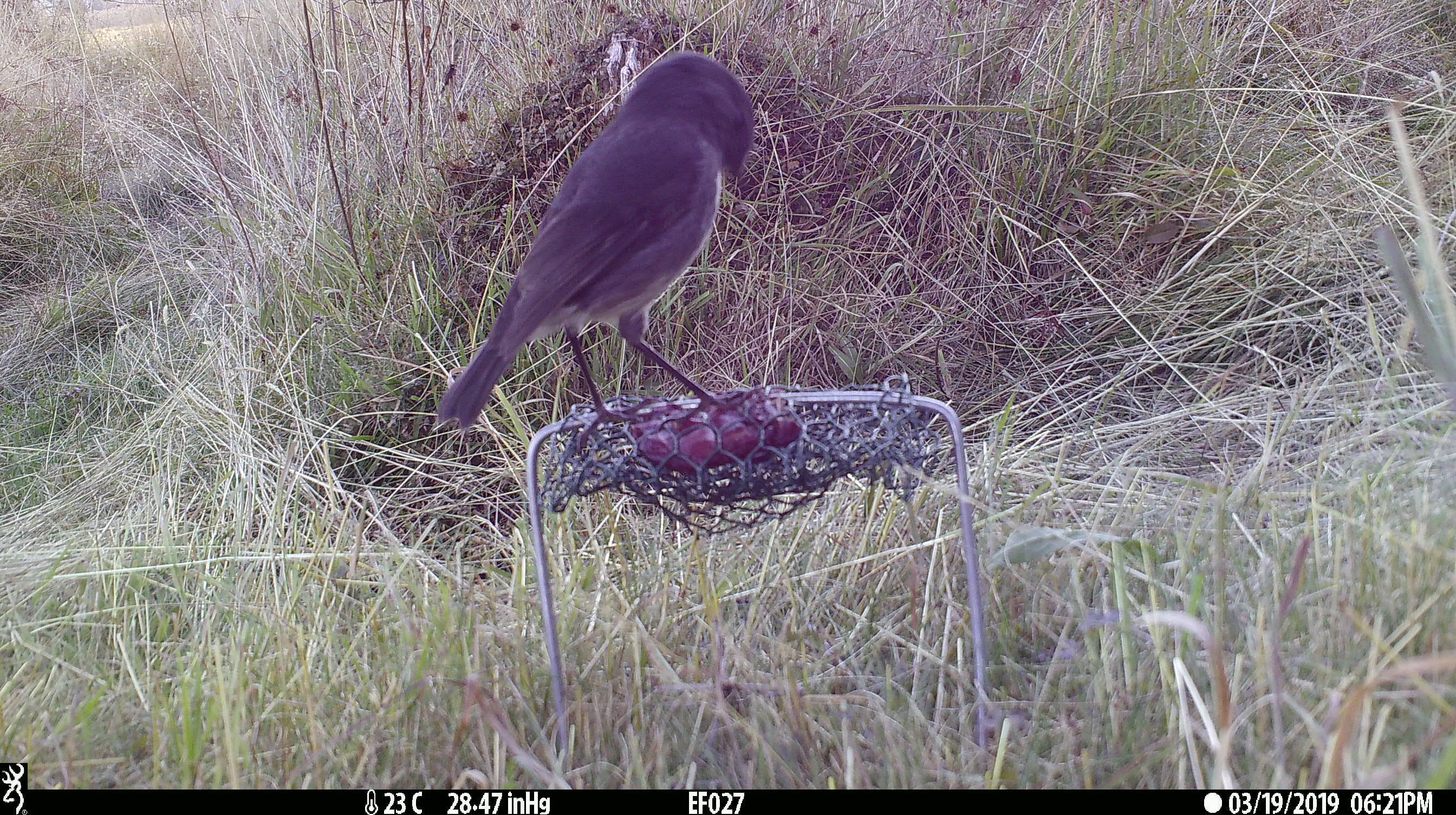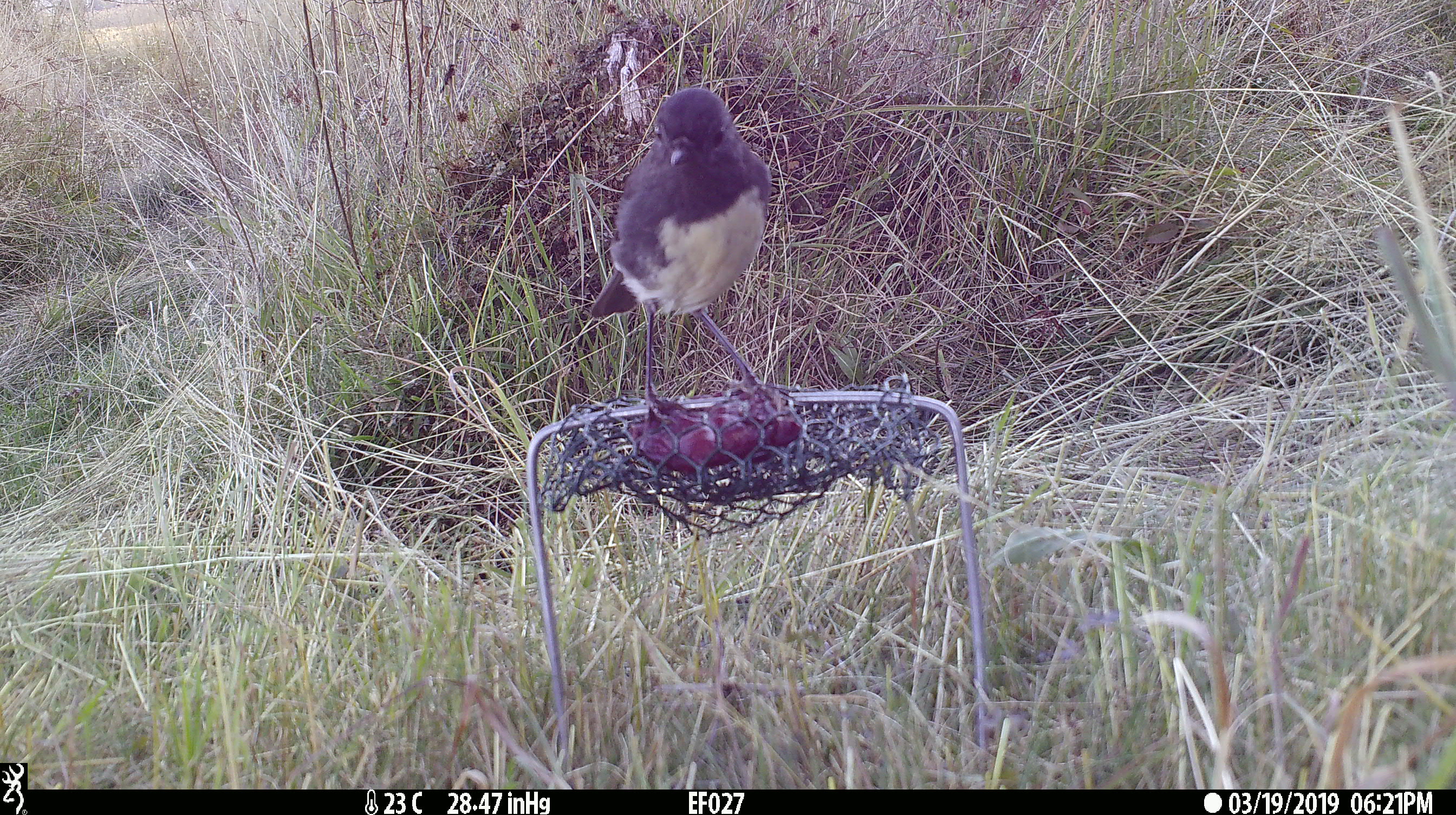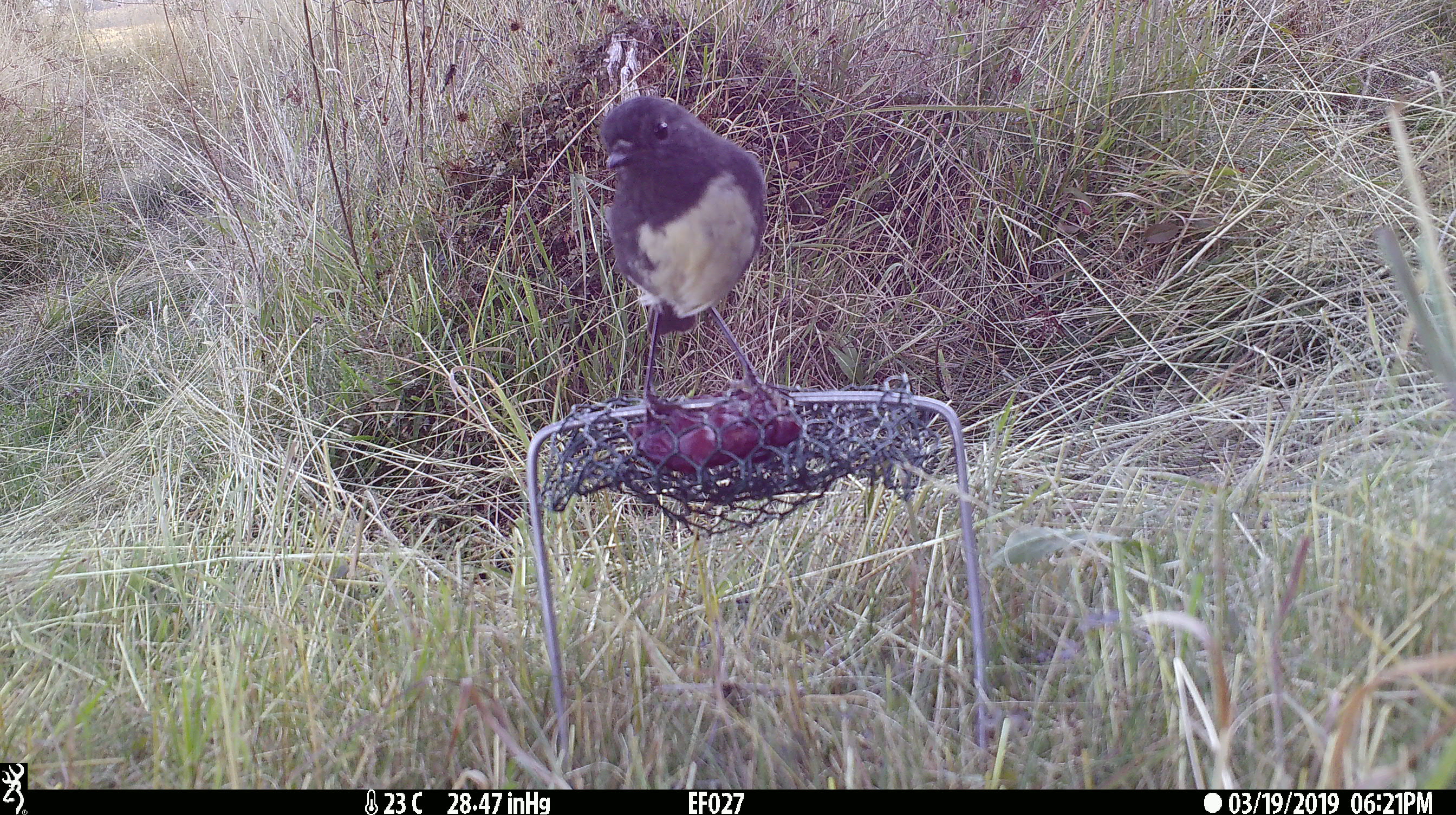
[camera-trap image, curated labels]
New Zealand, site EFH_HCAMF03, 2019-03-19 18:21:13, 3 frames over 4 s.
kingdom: Animalia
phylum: Chordata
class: Aves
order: Passeriformes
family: Petroicidae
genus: Petroica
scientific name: Petroica australis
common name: new zealand robin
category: robin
Robin (new zealand robin) (Petroica australis).